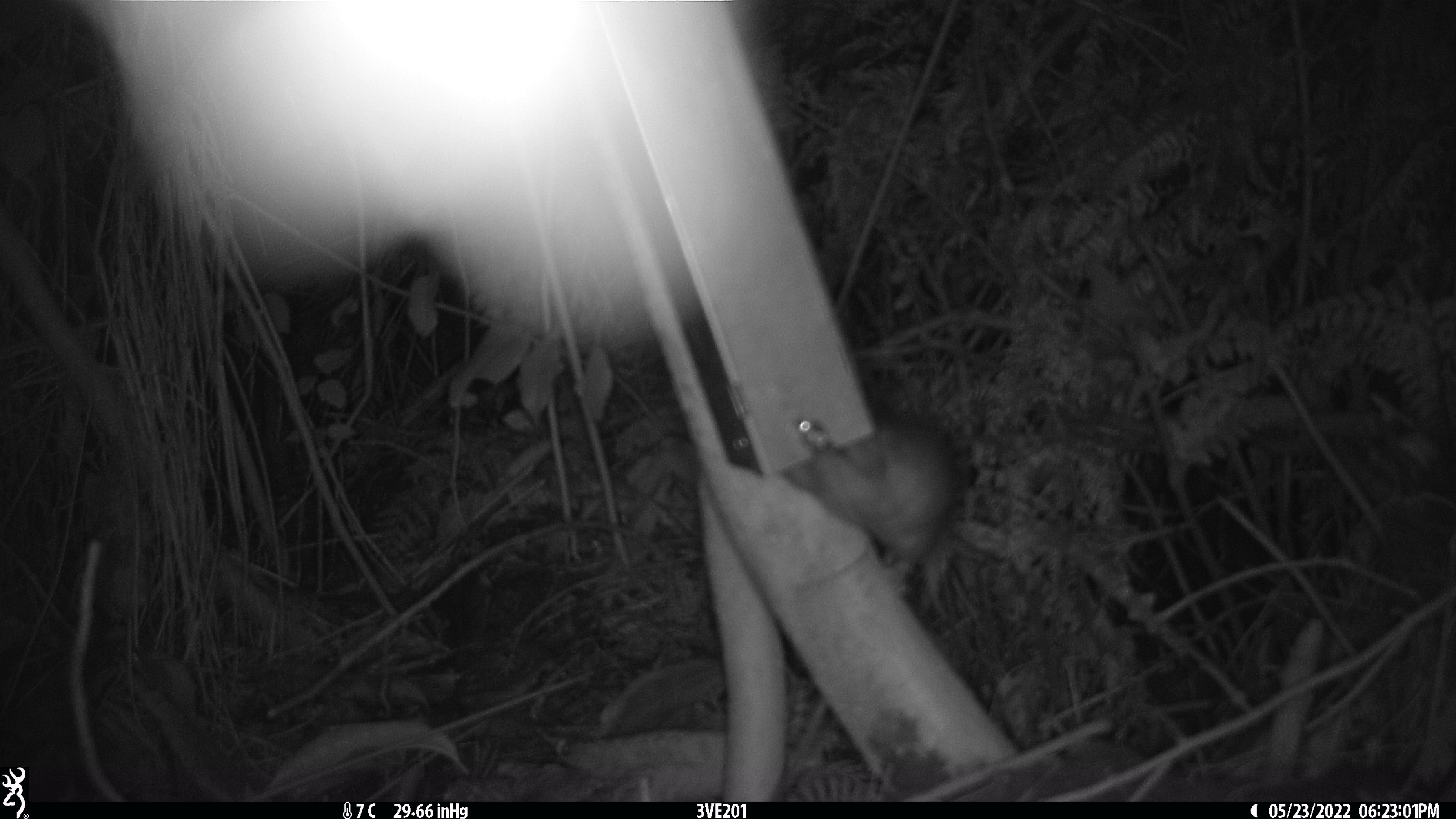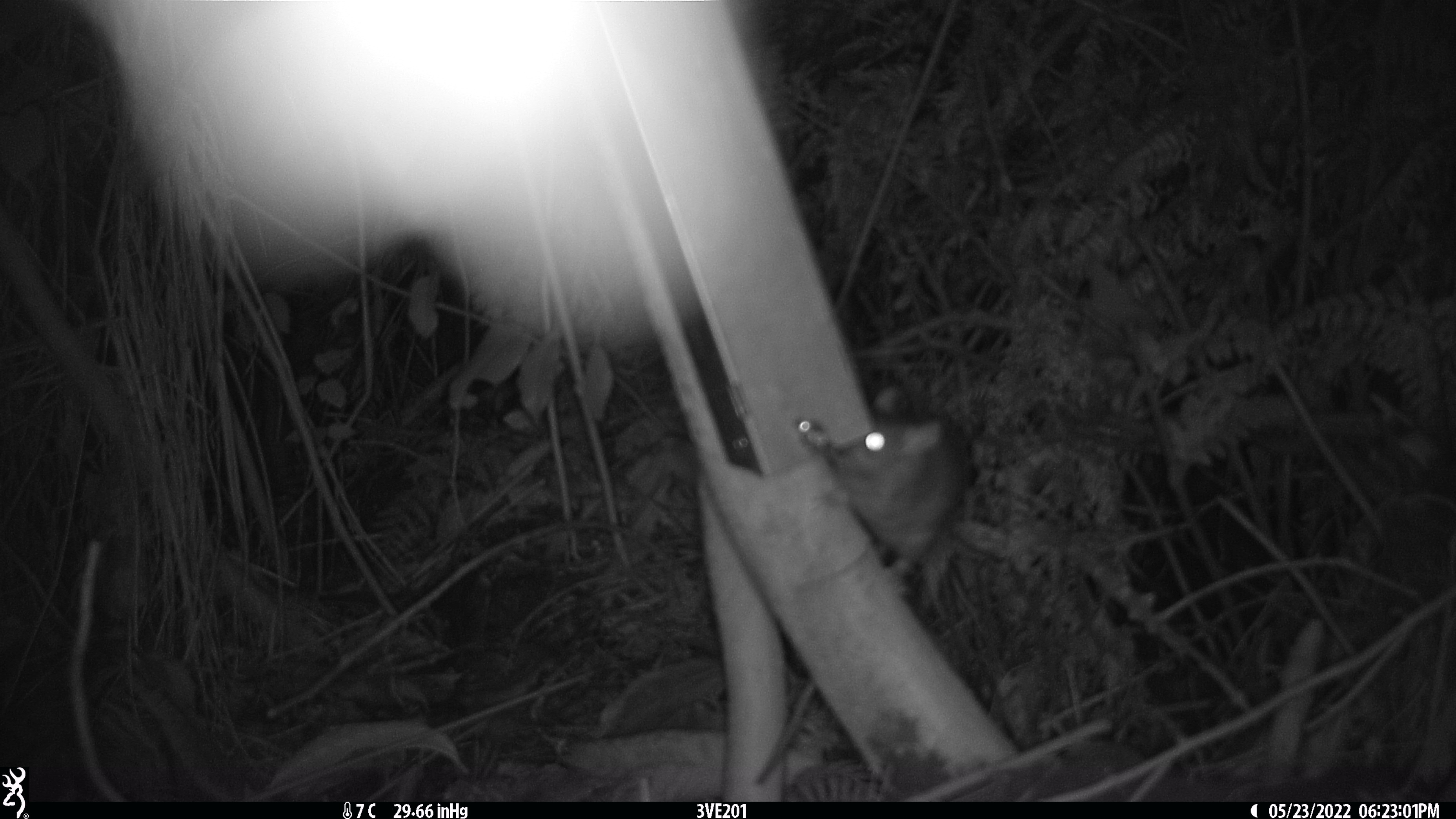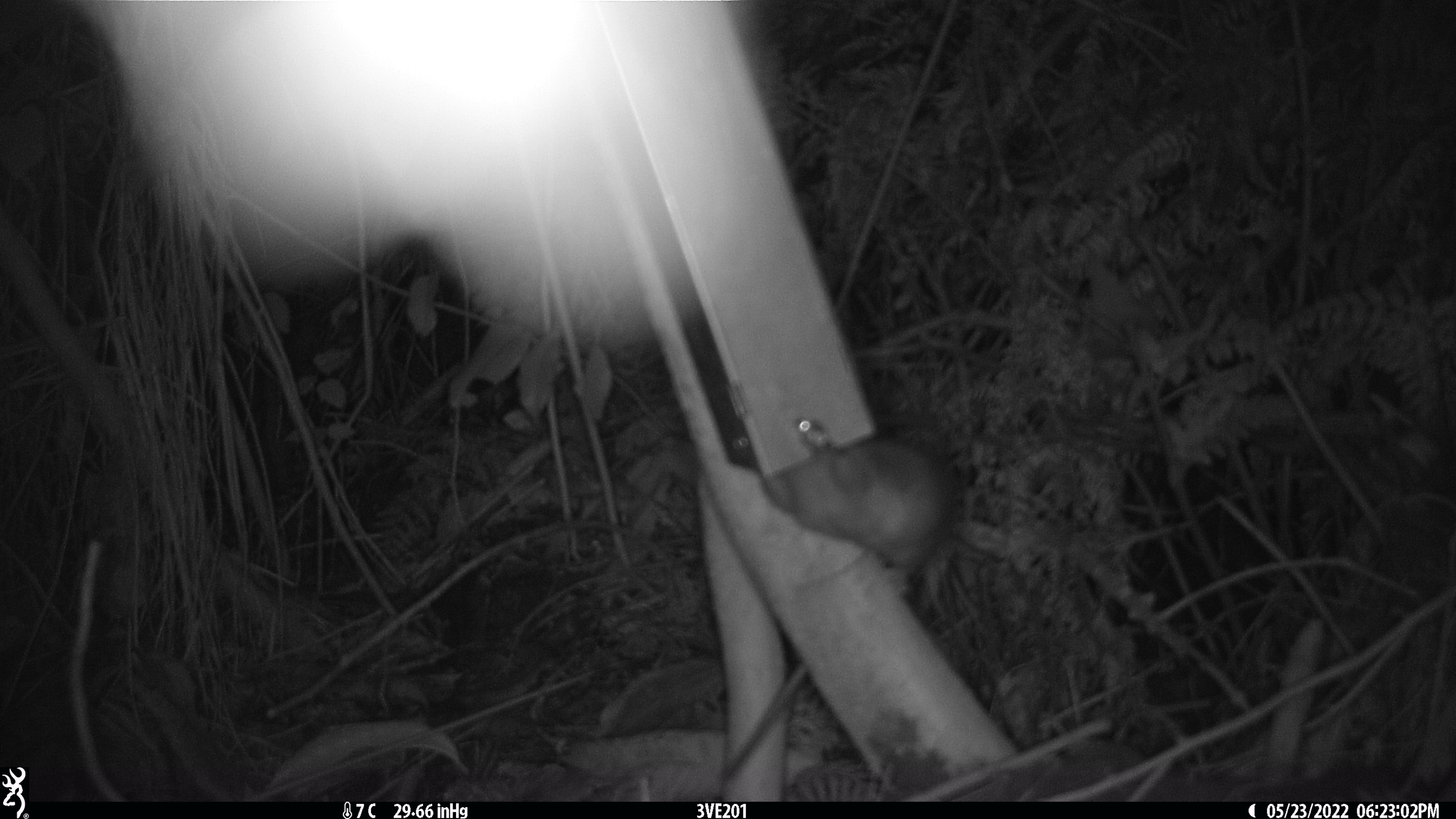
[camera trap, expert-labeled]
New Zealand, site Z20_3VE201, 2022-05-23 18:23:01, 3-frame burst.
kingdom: Animalia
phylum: Chordata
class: Mammalia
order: Rodentia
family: Muridae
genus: Rattus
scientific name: Rattus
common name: rat